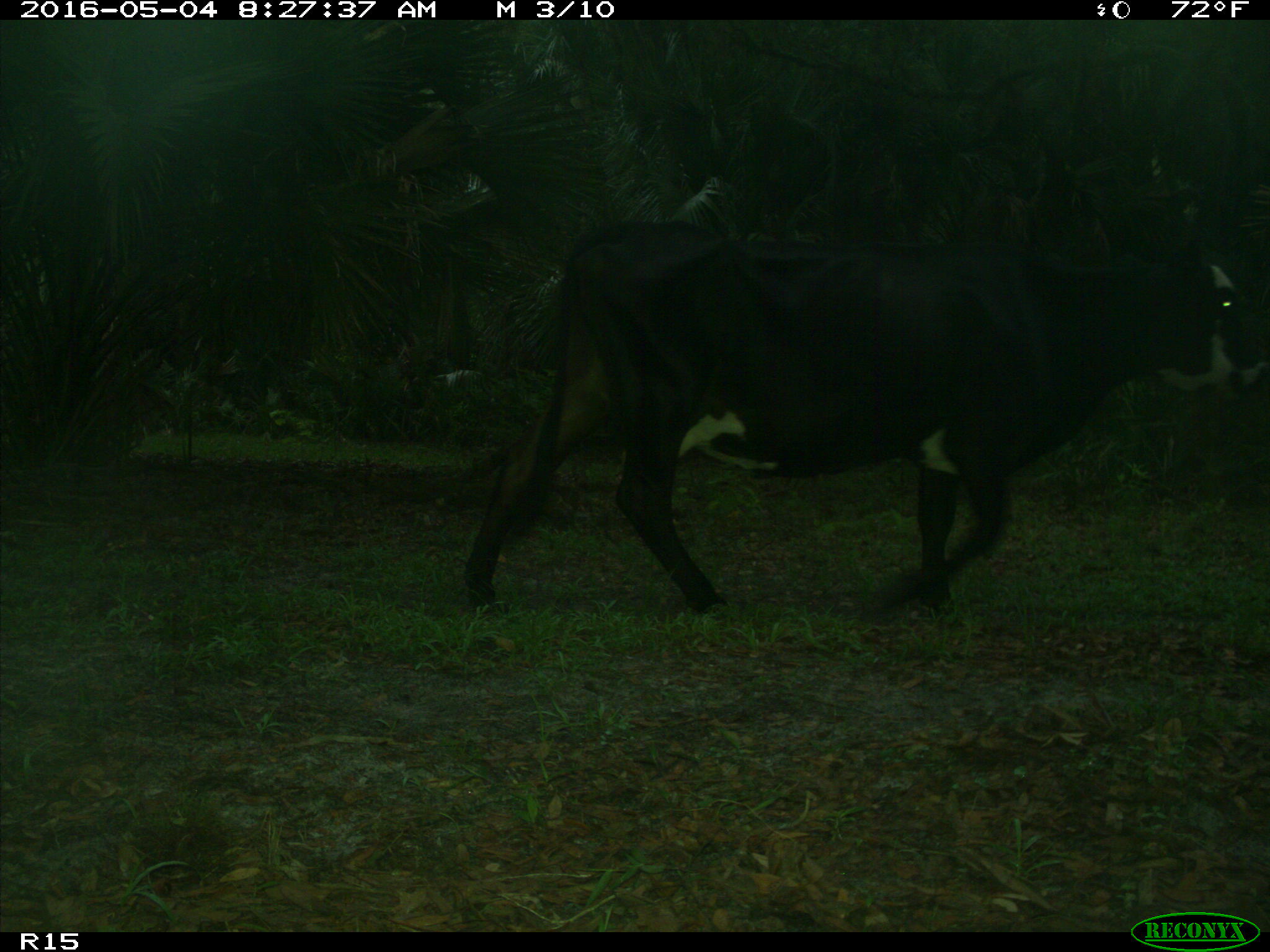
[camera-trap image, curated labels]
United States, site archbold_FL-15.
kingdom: Animalia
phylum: Chordata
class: Mammalia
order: Artiodactyla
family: Bovidae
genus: Bos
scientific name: Bos taurus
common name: domestic cow